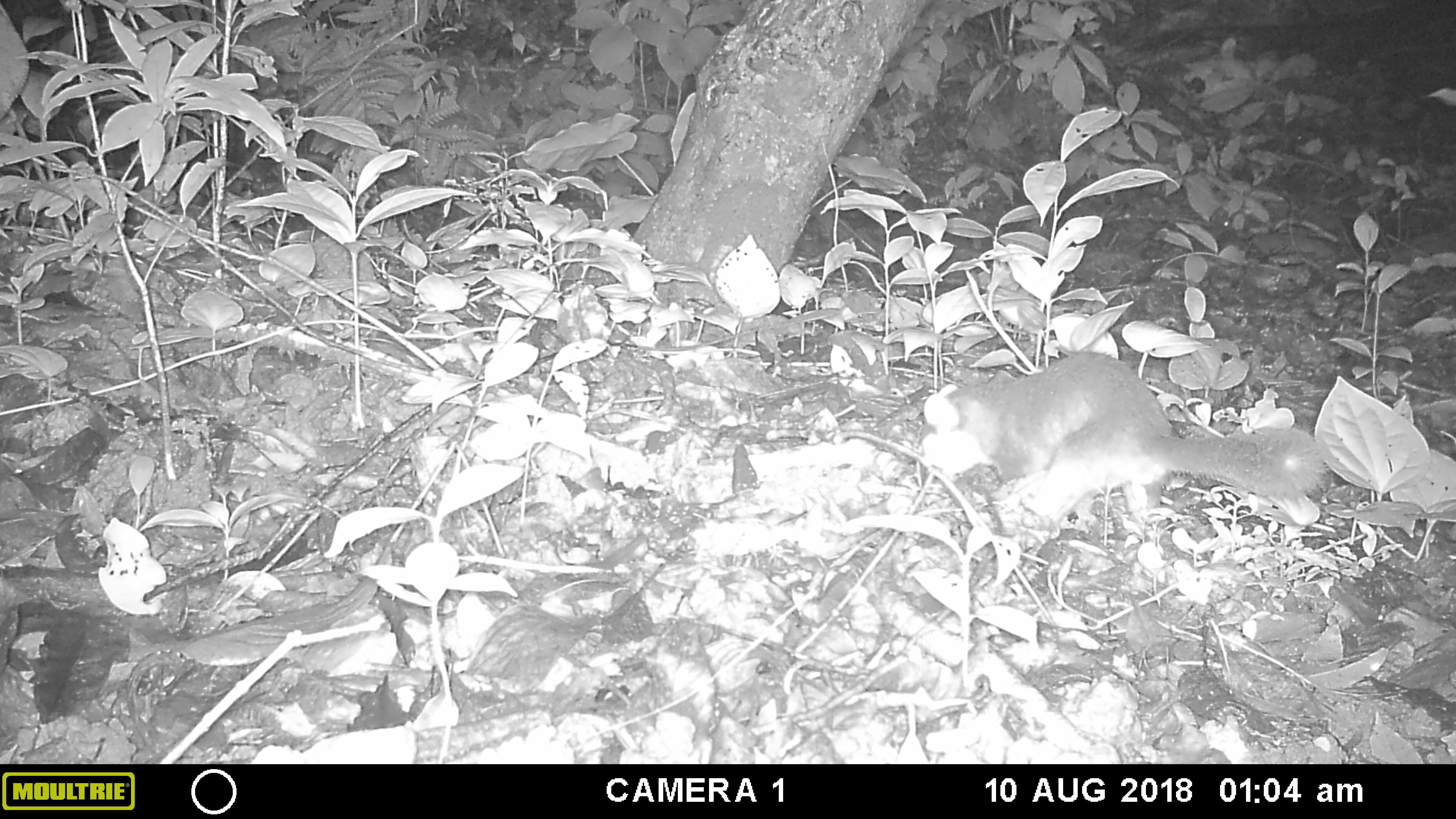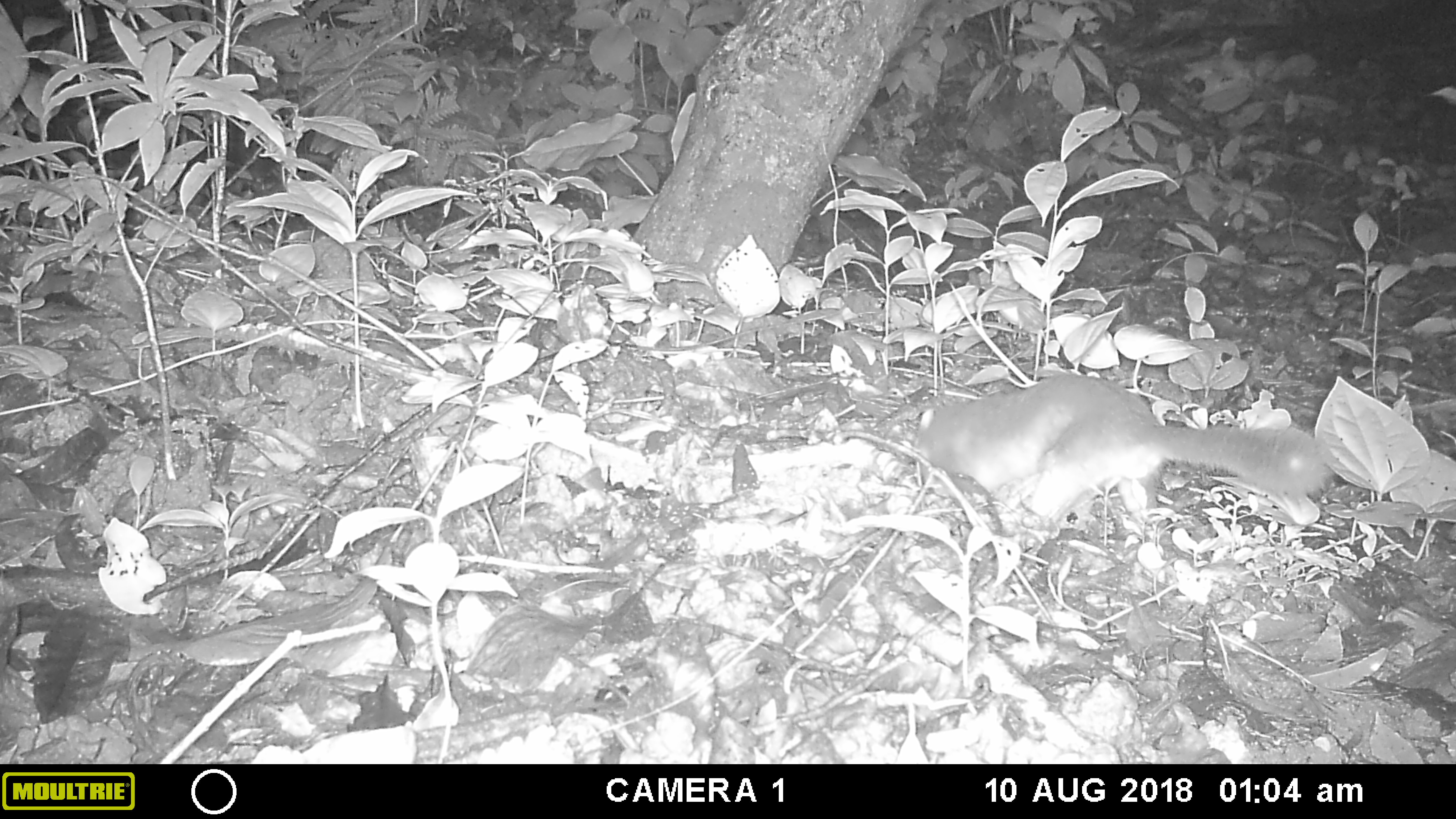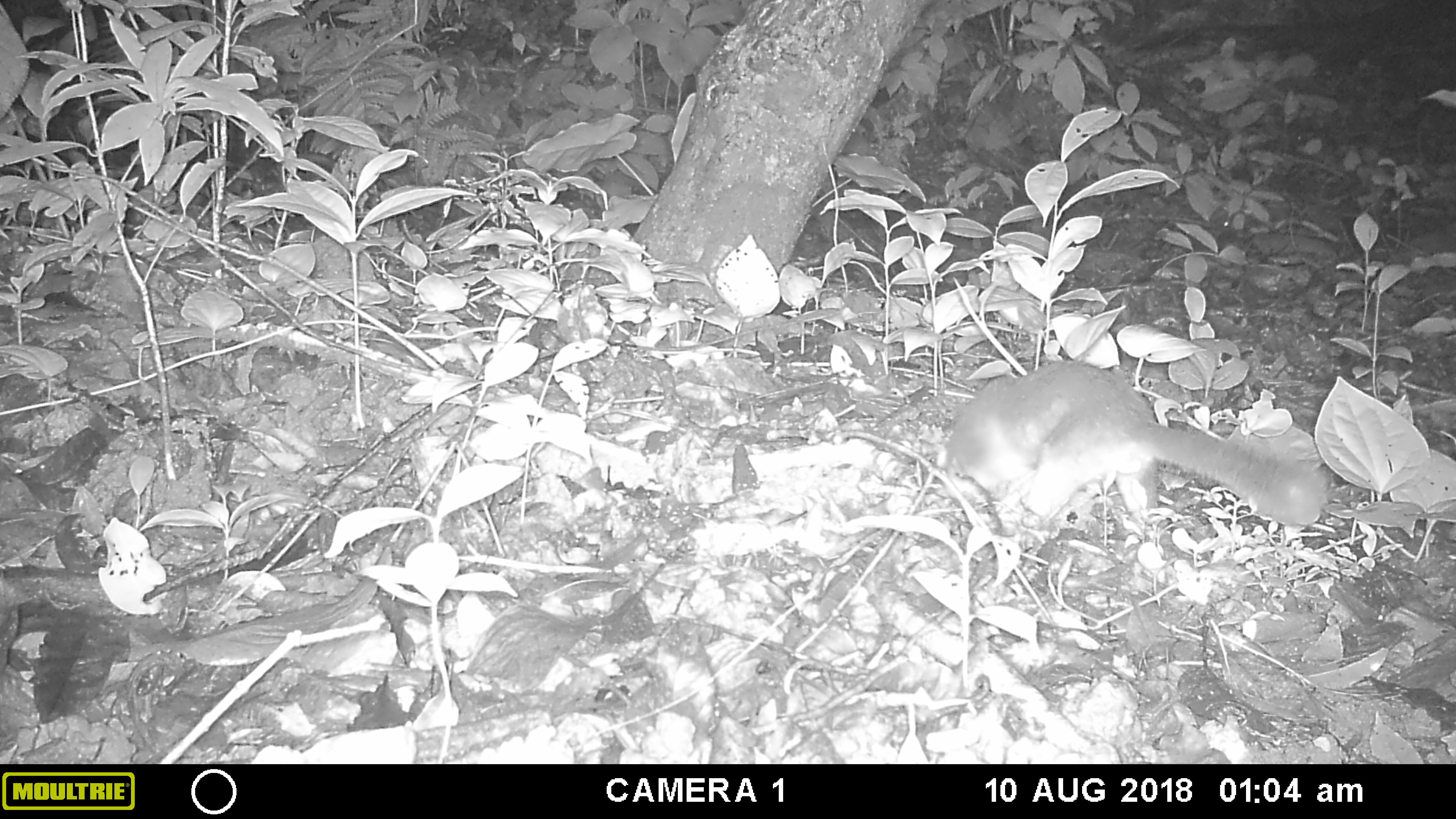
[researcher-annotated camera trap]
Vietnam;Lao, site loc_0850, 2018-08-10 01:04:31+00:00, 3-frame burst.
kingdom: Animalia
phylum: Chordata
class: Mammalia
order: Carnivora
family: Mustelidae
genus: Melogale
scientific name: Melogale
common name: ferret badger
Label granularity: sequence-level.